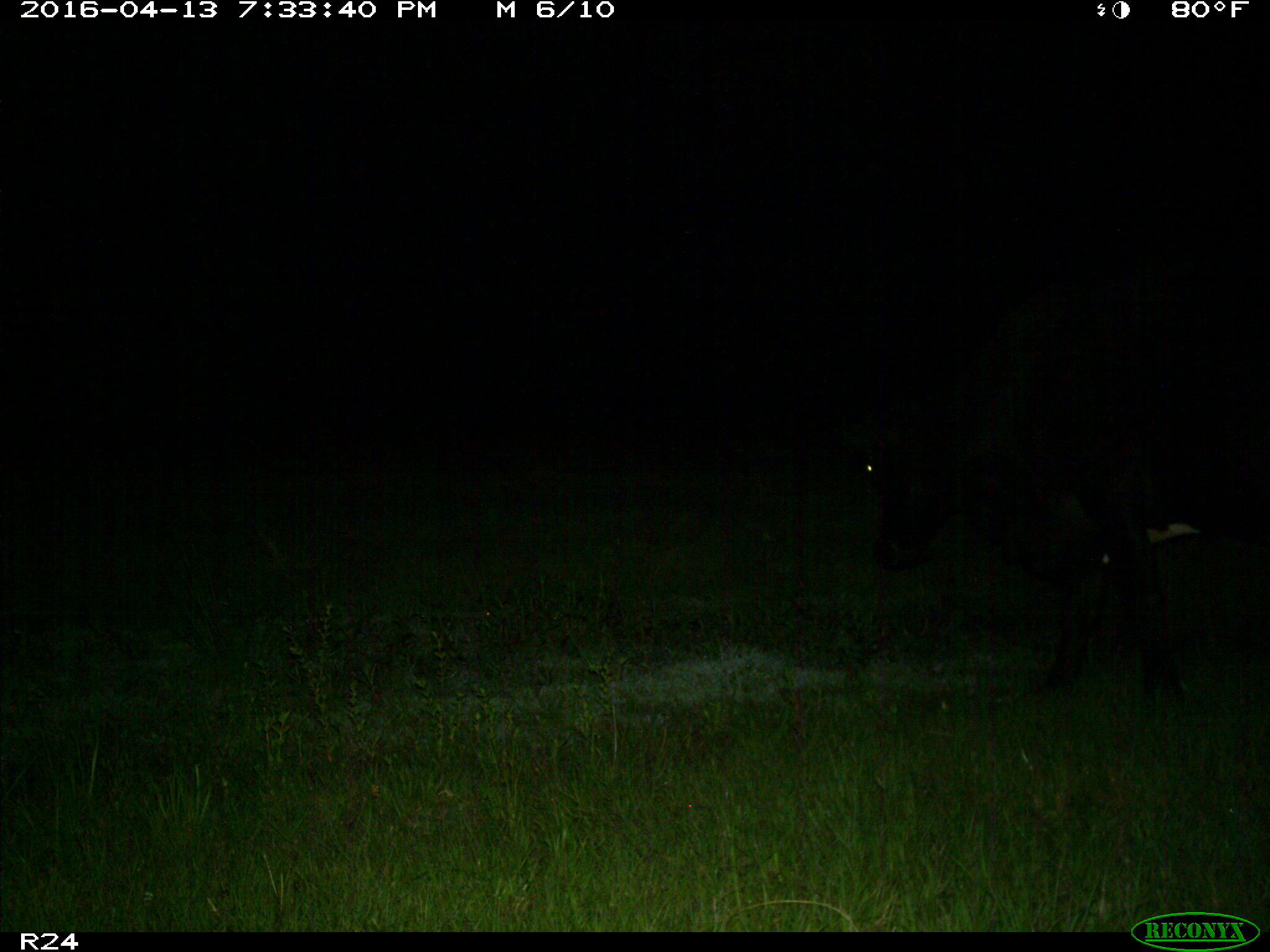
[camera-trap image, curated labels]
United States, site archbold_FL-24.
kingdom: Animalia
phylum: Chordata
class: Mammalia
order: Artiodactyla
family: Bovidae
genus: Bos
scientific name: Bos taurus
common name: domestic cow